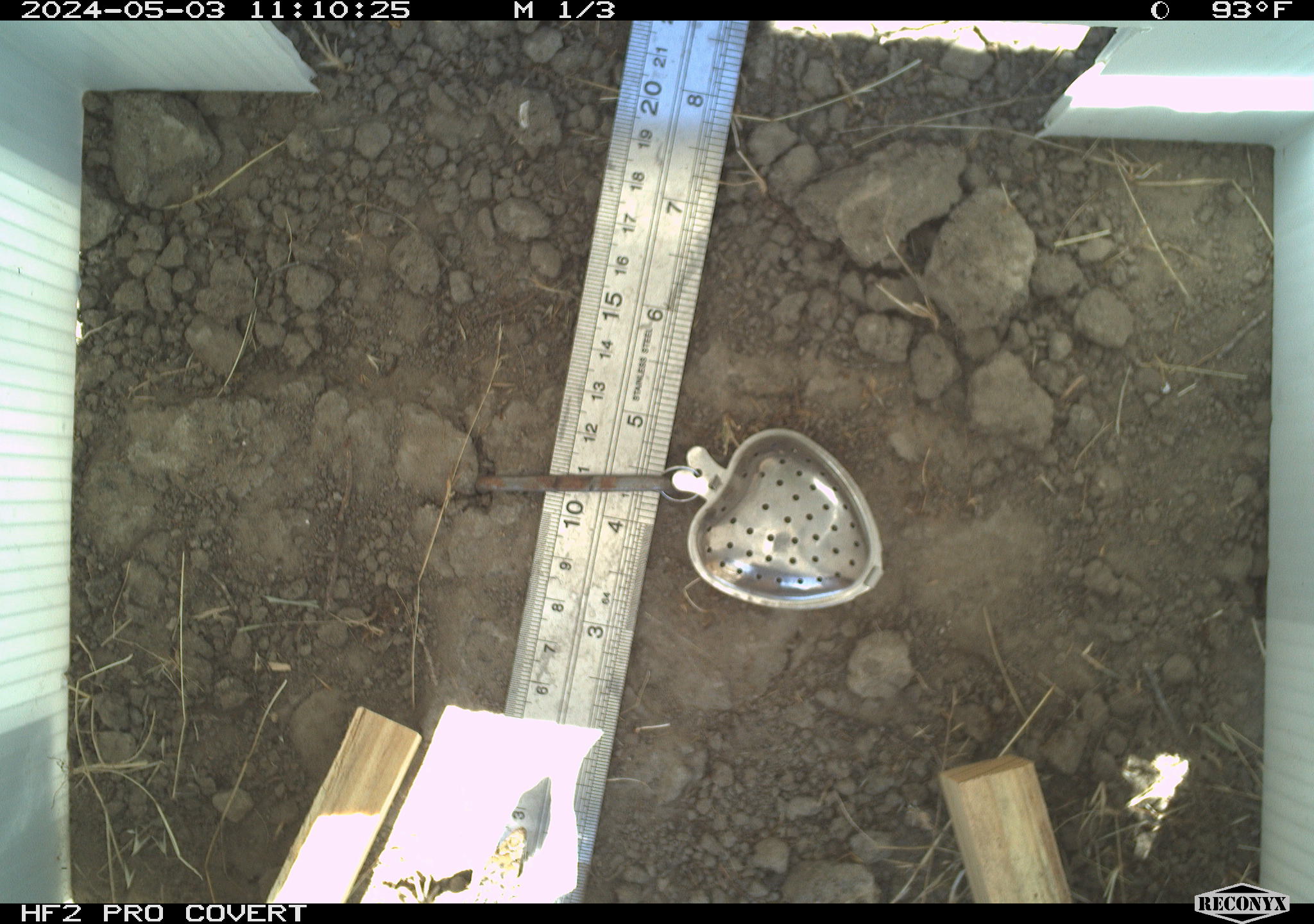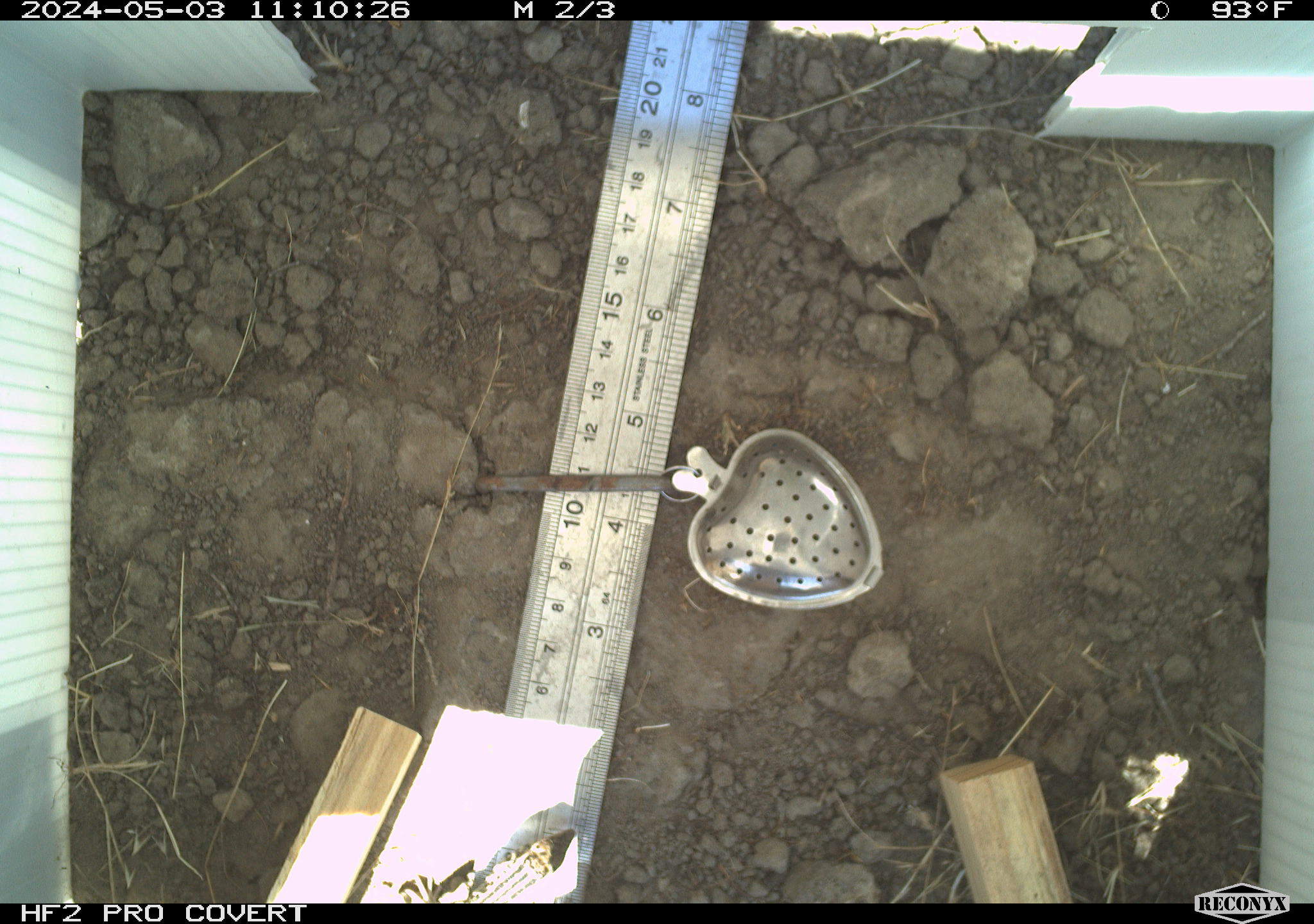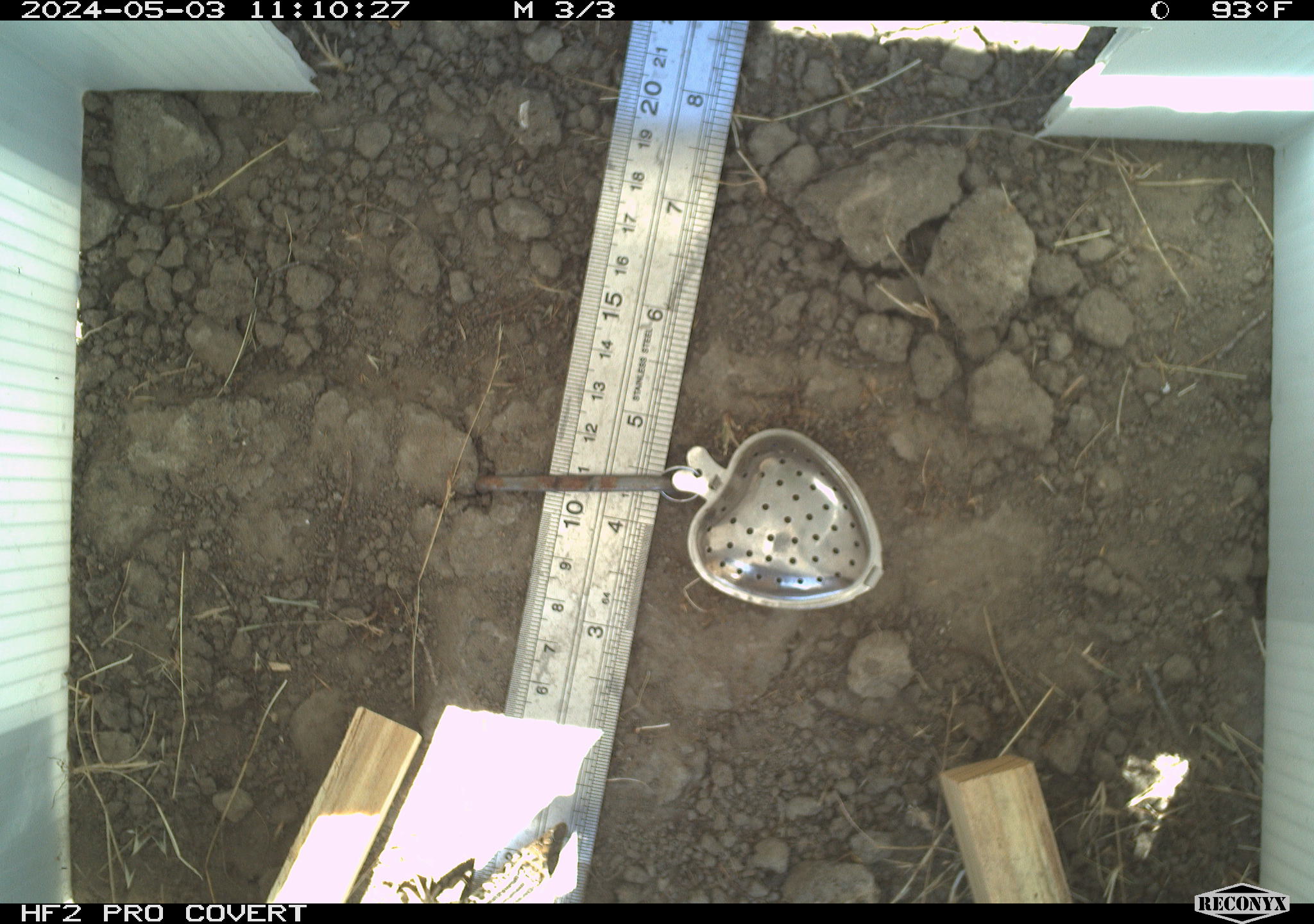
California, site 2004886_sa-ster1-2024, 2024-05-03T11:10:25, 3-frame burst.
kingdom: Animalia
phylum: Chordata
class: Reptilia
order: Squamata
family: Teiidae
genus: Aspidoscelis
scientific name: Aspidoscelis tigris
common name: western whiptail